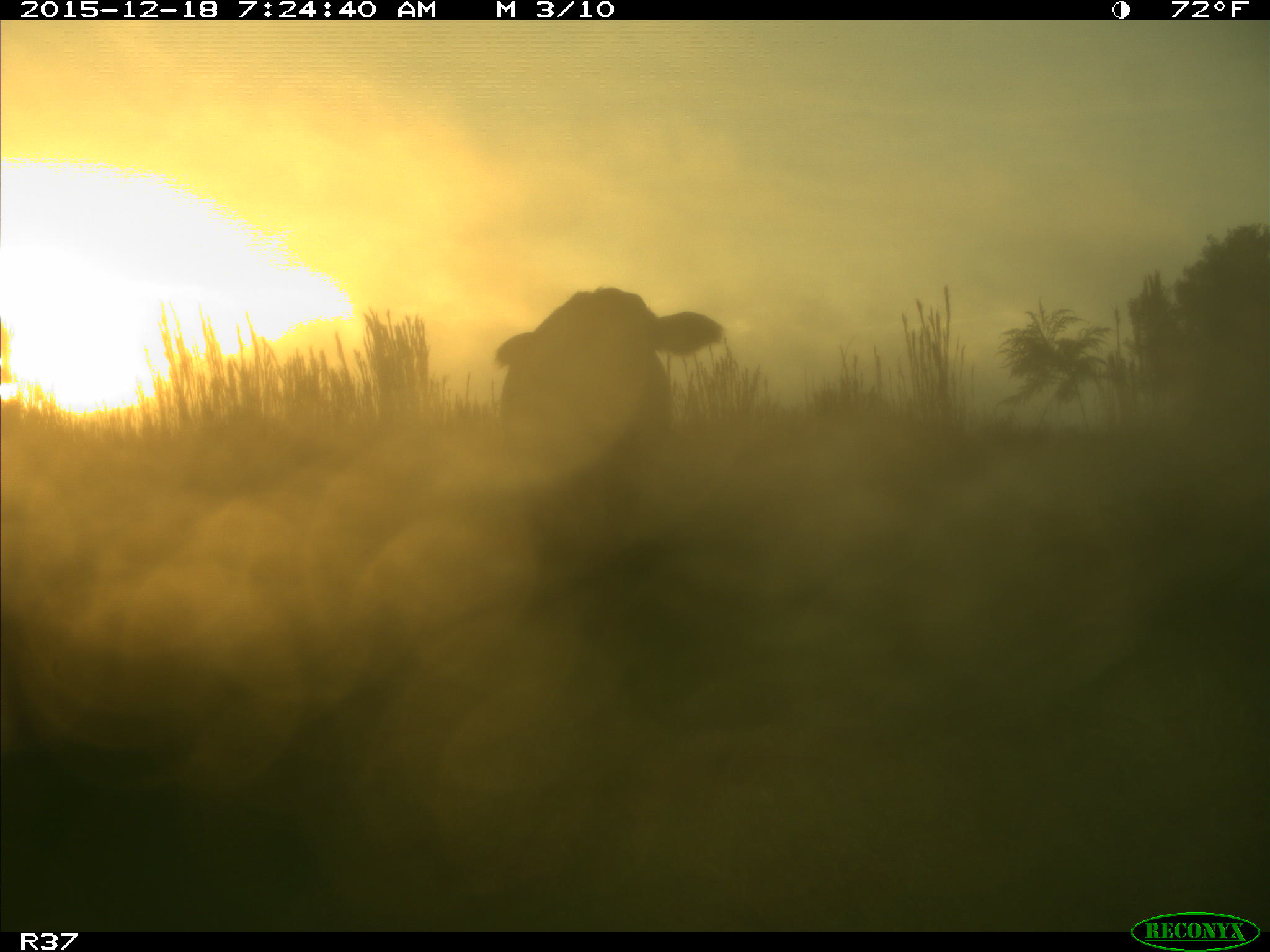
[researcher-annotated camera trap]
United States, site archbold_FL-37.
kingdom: Animalia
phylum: Chordata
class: Mammalia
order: Artiodactyla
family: Bovidae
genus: Bos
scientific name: Bos taurus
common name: domestic cow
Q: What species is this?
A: Bos taurus (domestic cow).